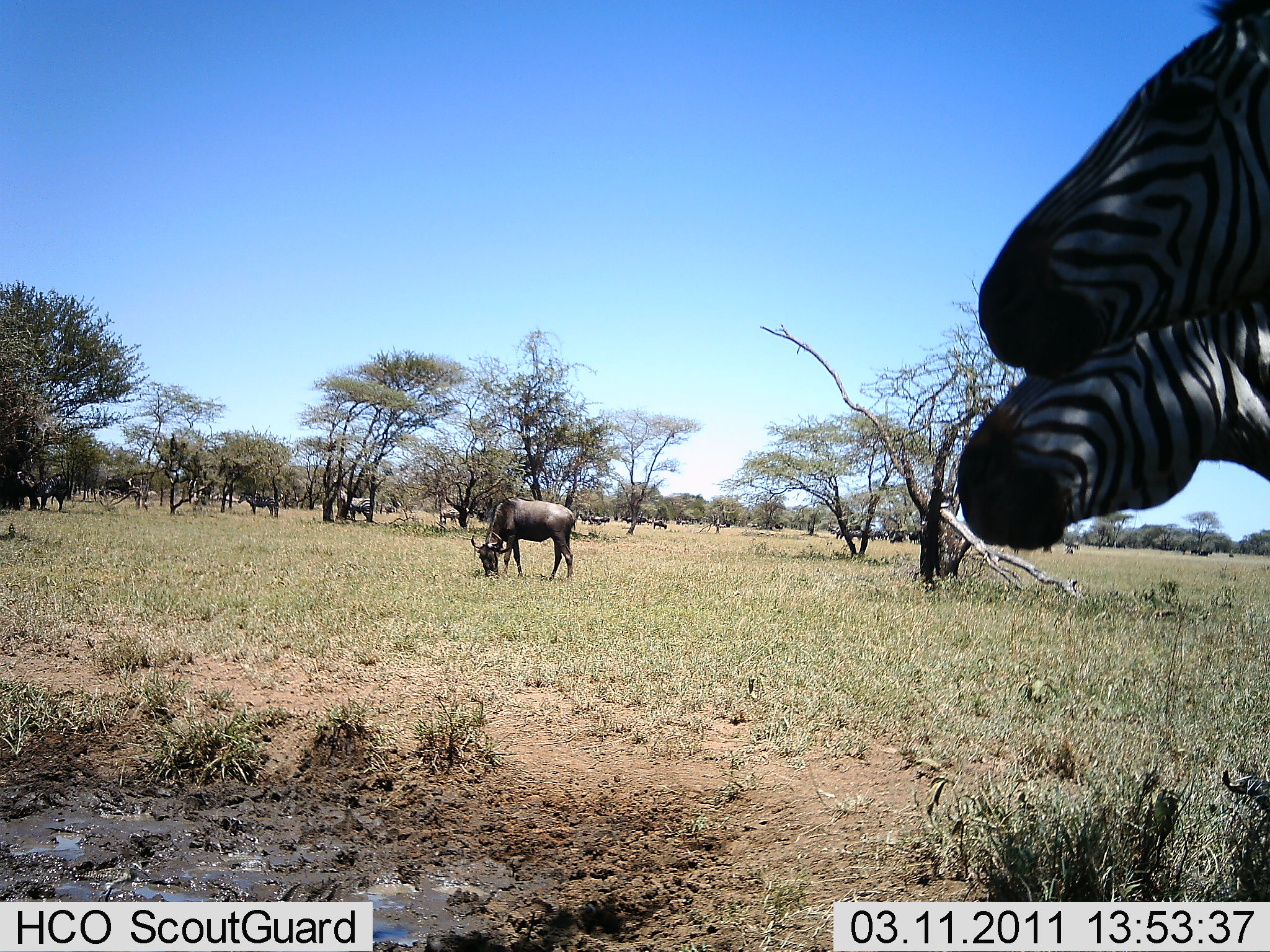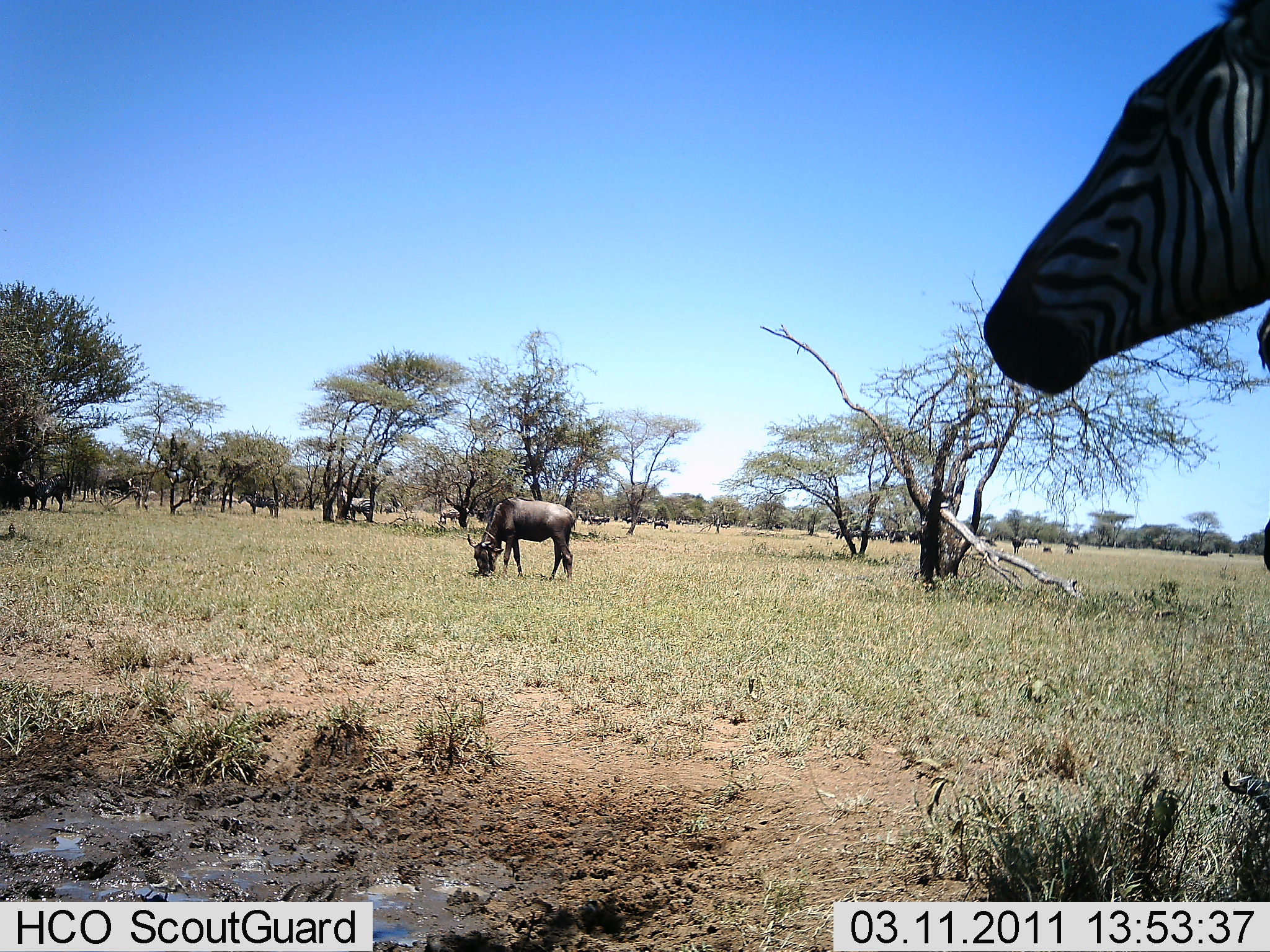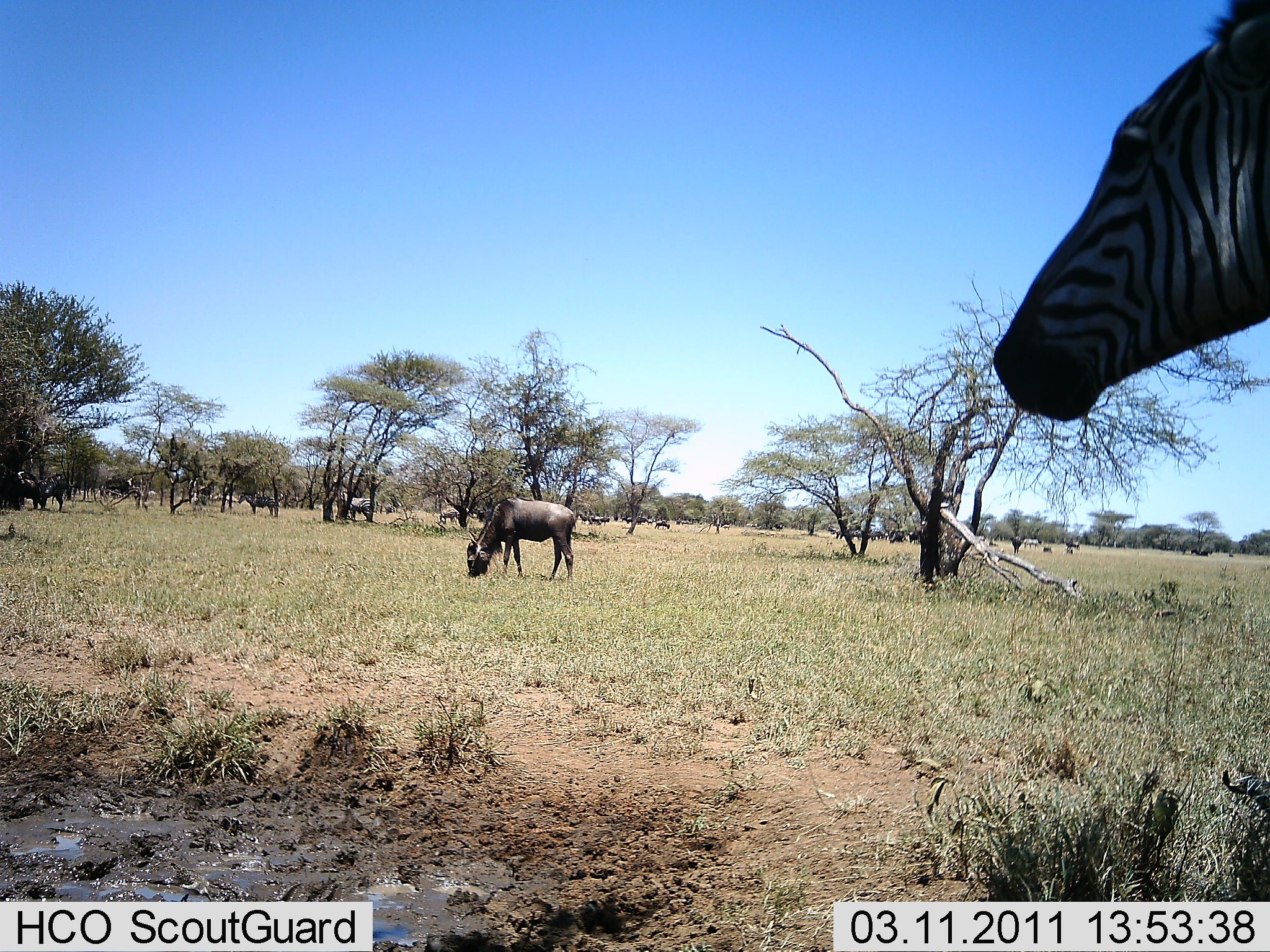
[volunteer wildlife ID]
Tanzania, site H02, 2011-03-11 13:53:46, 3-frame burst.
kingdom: Animalia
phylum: Chordata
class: Mammalia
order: Artiodactyla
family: Bovidae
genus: Connochaetes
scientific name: Connochaetes taurinus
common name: blue wildebeest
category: wildebeest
Wildebeest (blue wildebeest) (Connochaetes taurinus), count 2. Behavior (volunteer vote fractions): standing 33%, resting 8%, moving 0%, interacting 8%. Young present (vote fraction): 0%. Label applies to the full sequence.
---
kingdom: Animalia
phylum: Chordata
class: Mammalia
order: Perissodactyla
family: Equidae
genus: Equus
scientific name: Equus quagga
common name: plains zebra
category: zebra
Zebra (plains zebra) (Equus quagga), count 2. Behavior (volunteer vote fractions): standing 100%, resting 0%, moving 8%, interacting 0%. Young present (vote fraction): 0%. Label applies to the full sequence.